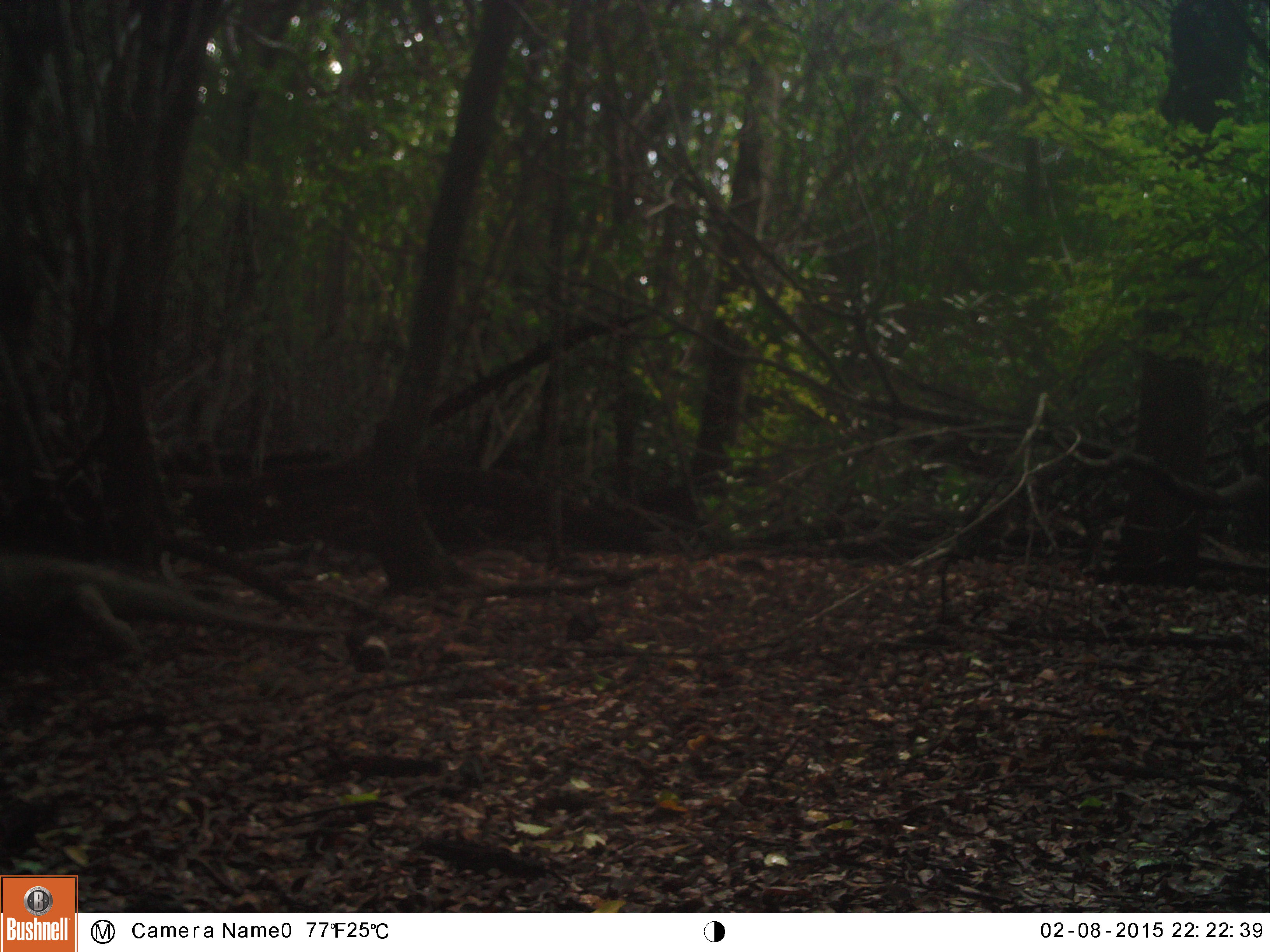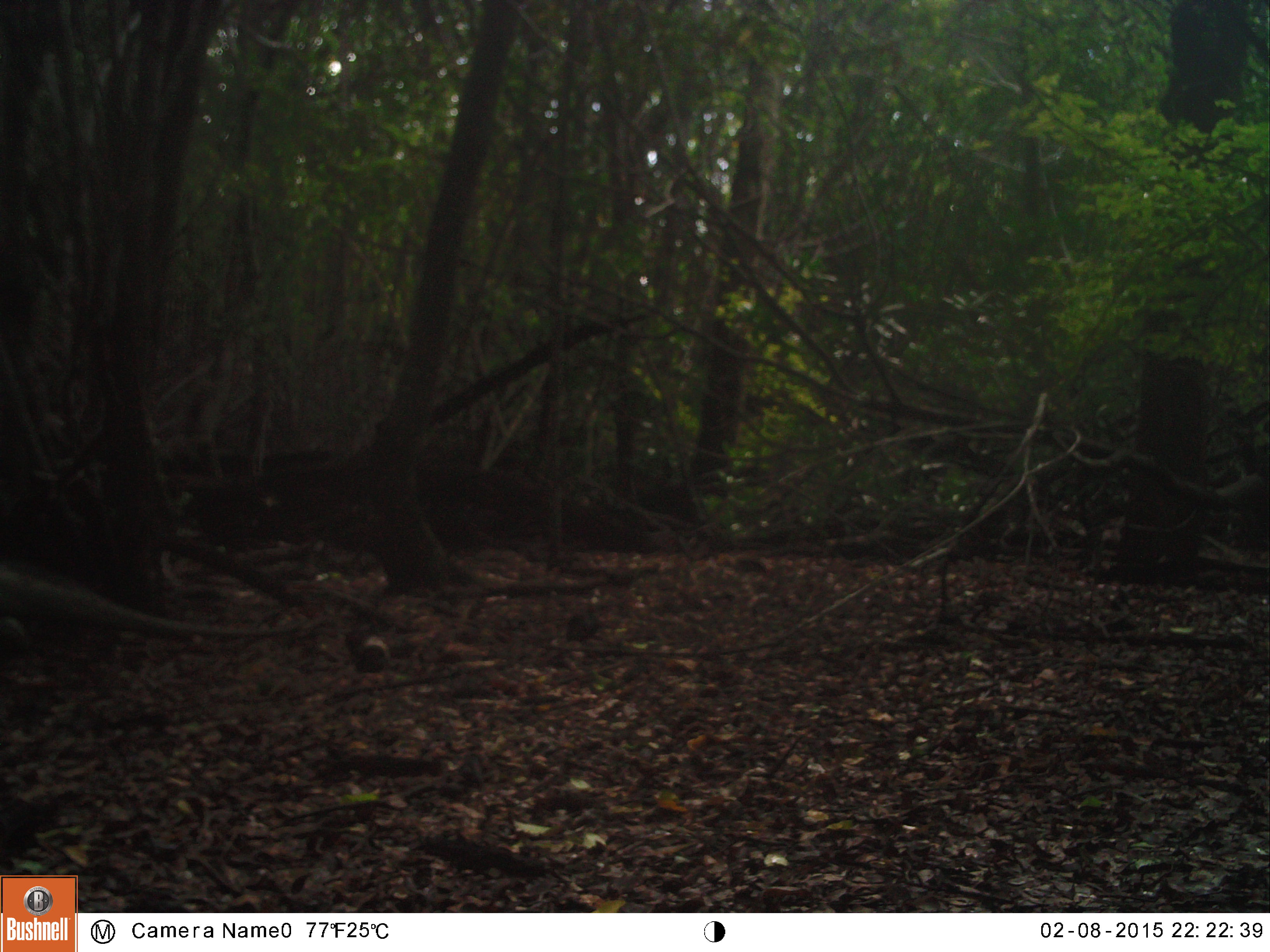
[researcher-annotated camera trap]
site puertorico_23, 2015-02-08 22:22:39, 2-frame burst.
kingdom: Animalia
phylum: Chordata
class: Reptilia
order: Squamata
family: Iguanidae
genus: Iguana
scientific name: Iguana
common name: typical iguanas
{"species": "Iguana (typical iguanas)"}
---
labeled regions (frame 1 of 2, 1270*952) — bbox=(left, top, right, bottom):
iguana: bbox=(2, 543, 268, 668)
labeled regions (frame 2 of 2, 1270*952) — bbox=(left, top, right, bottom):
iguana: bbox=(0, 566, 321, 655)